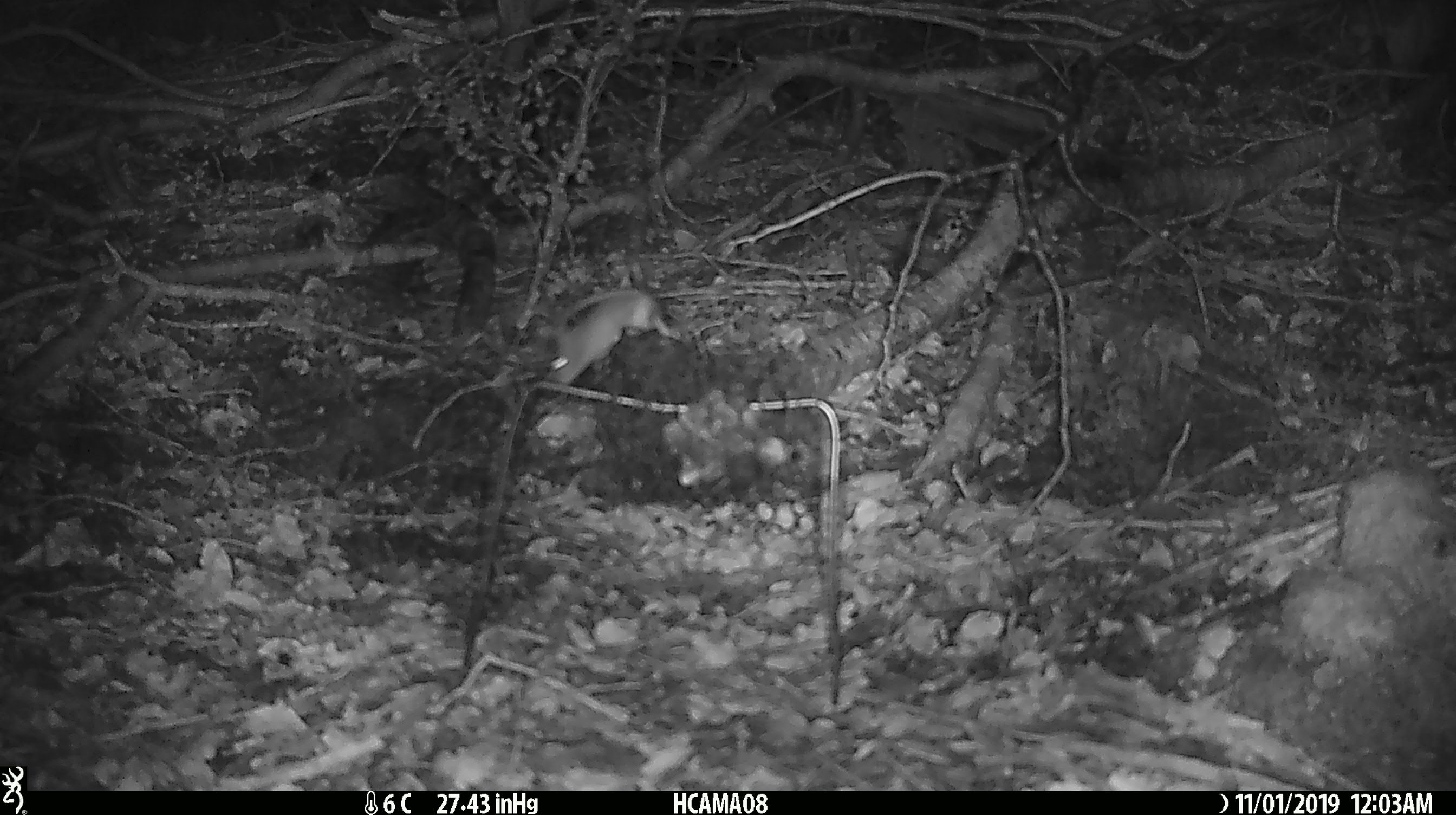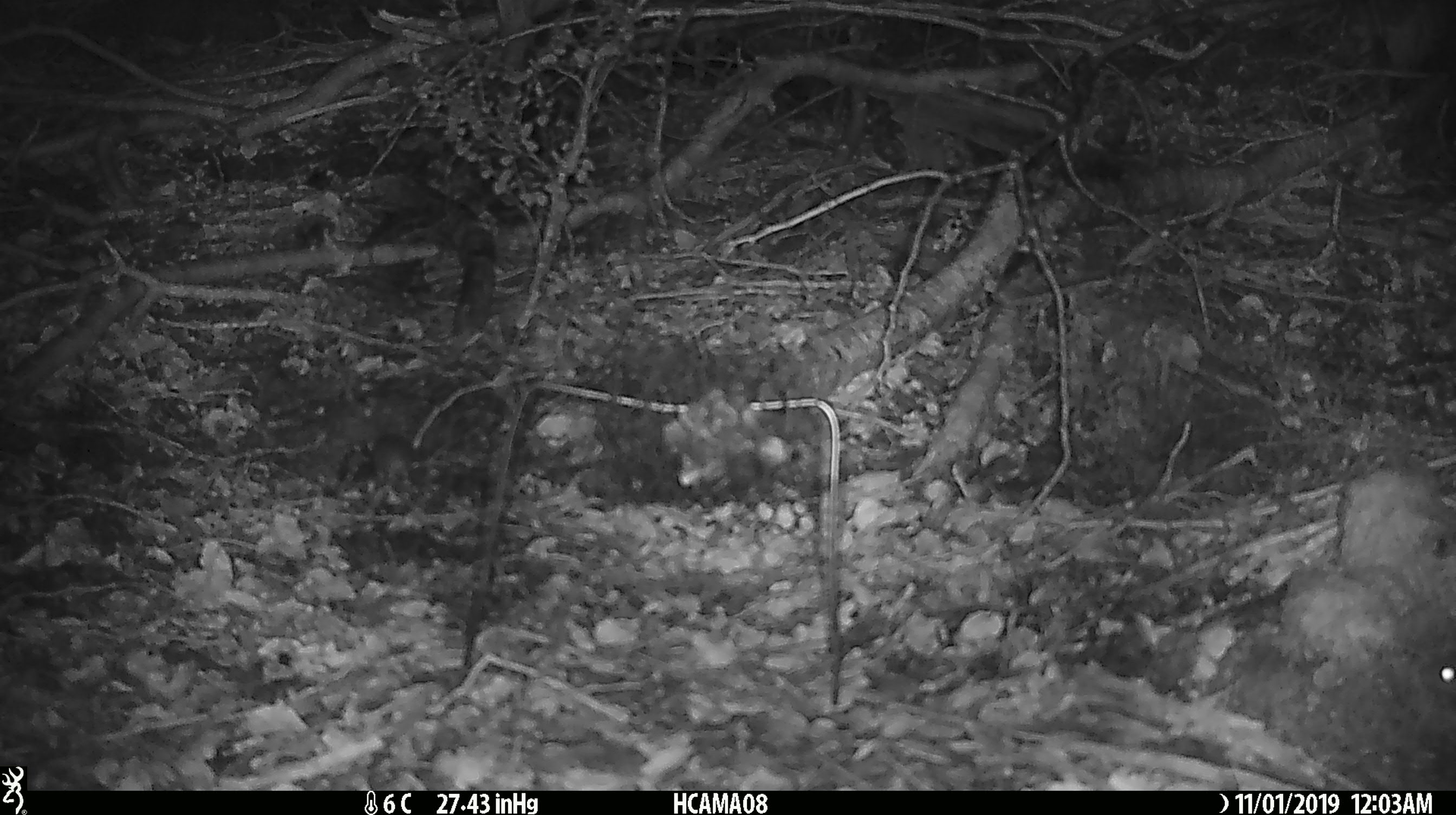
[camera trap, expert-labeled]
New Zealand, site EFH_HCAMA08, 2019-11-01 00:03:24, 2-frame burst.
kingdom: Animalia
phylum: Chordata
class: Mammalia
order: Rodentia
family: Muridae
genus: Mus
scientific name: Mus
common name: mouse